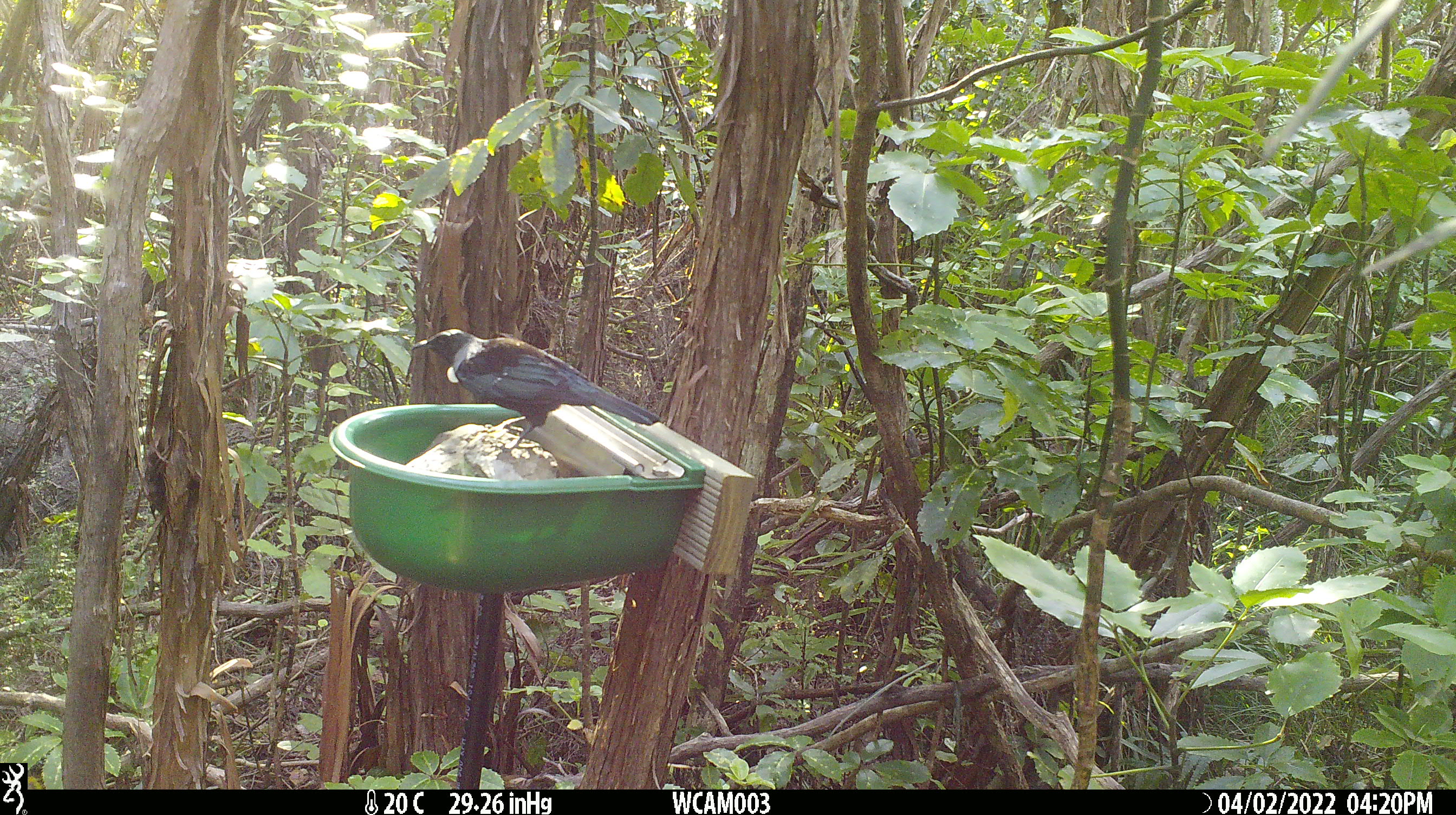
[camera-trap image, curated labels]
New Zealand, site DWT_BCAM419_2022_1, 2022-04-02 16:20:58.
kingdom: Animalia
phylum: Chordata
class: Aves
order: Passeriformes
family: Meliphagidae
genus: Prosthemadera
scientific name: Prosthemadera novaeseelandiae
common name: tui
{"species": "tui (Prosthemadera novaeseelandiae)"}